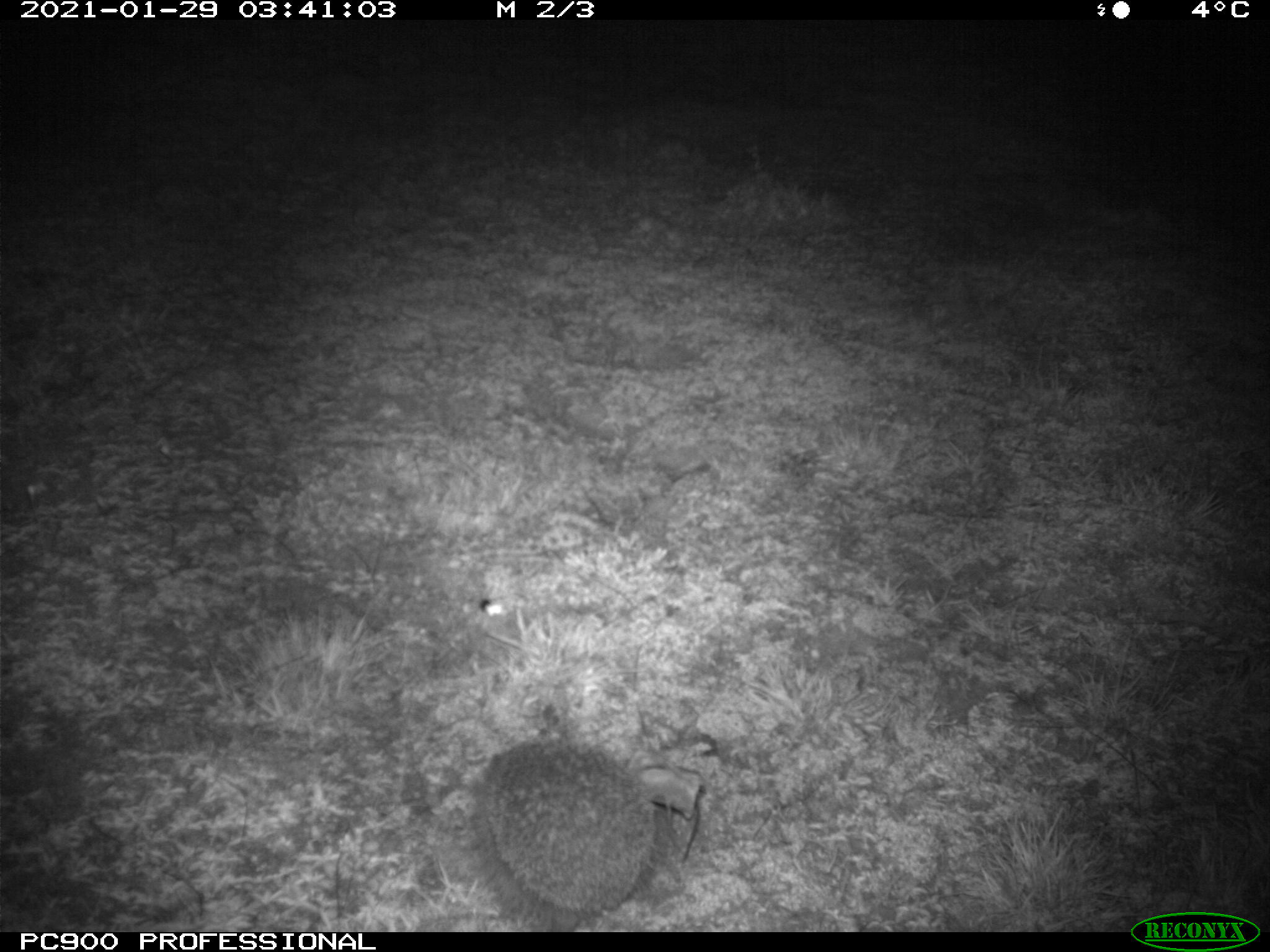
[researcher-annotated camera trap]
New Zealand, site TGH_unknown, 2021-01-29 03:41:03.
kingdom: Animalia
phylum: Chordata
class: Mammalia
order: Eulipotyphla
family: Erinaceidae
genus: Erinaceus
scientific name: Erinaceus europaeus europaeus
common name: european hedgehog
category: hedgehog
Hedgehog (european hedgehog) (Erinaceus europaeus europaeus).